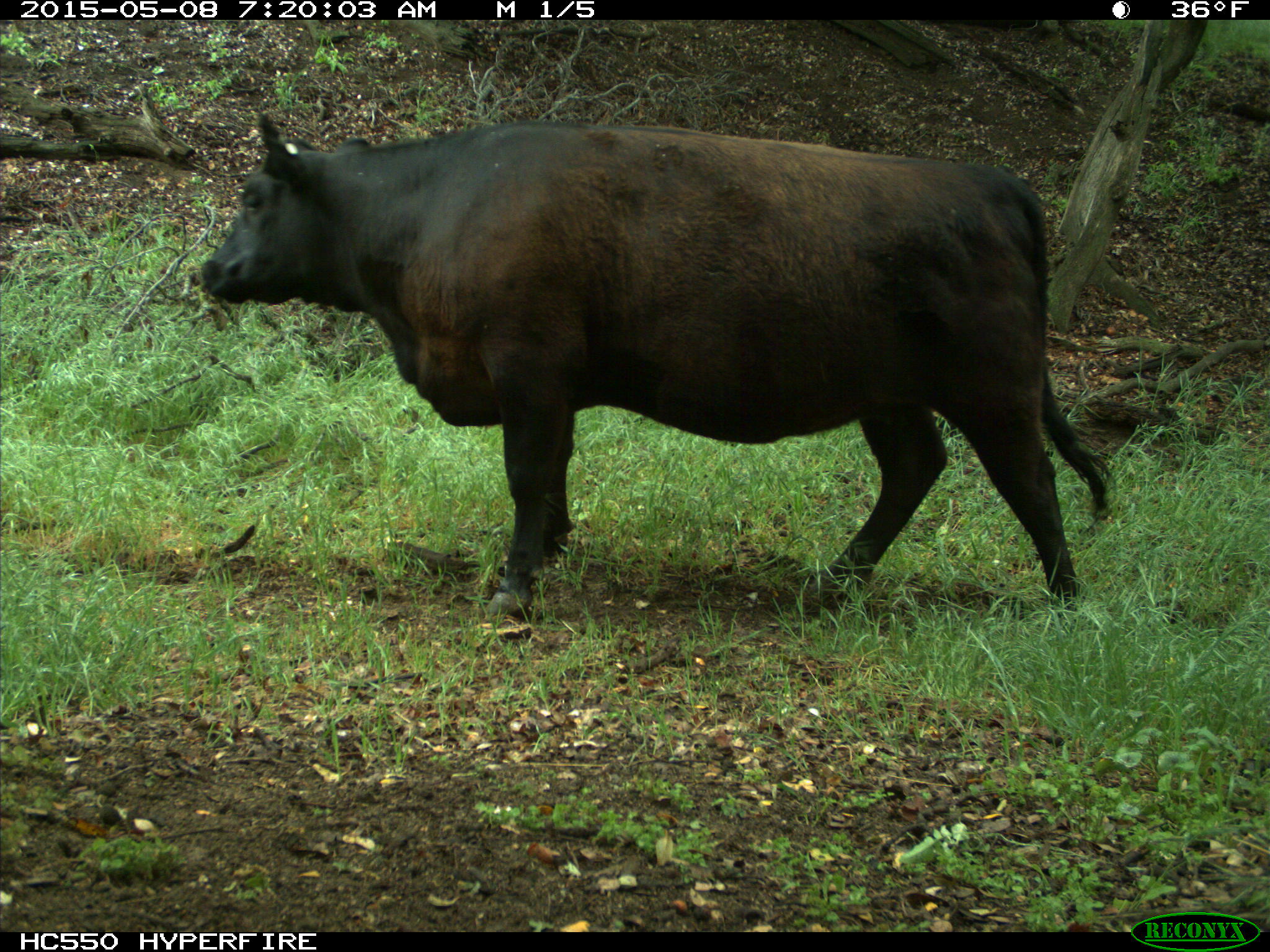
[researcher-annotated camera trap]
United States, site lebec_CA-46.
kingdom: Animalia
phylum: Chordata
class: Mammalia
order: Artiodactyla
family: Bovidae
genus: Bos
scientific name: Bos taurus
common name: domestic cow